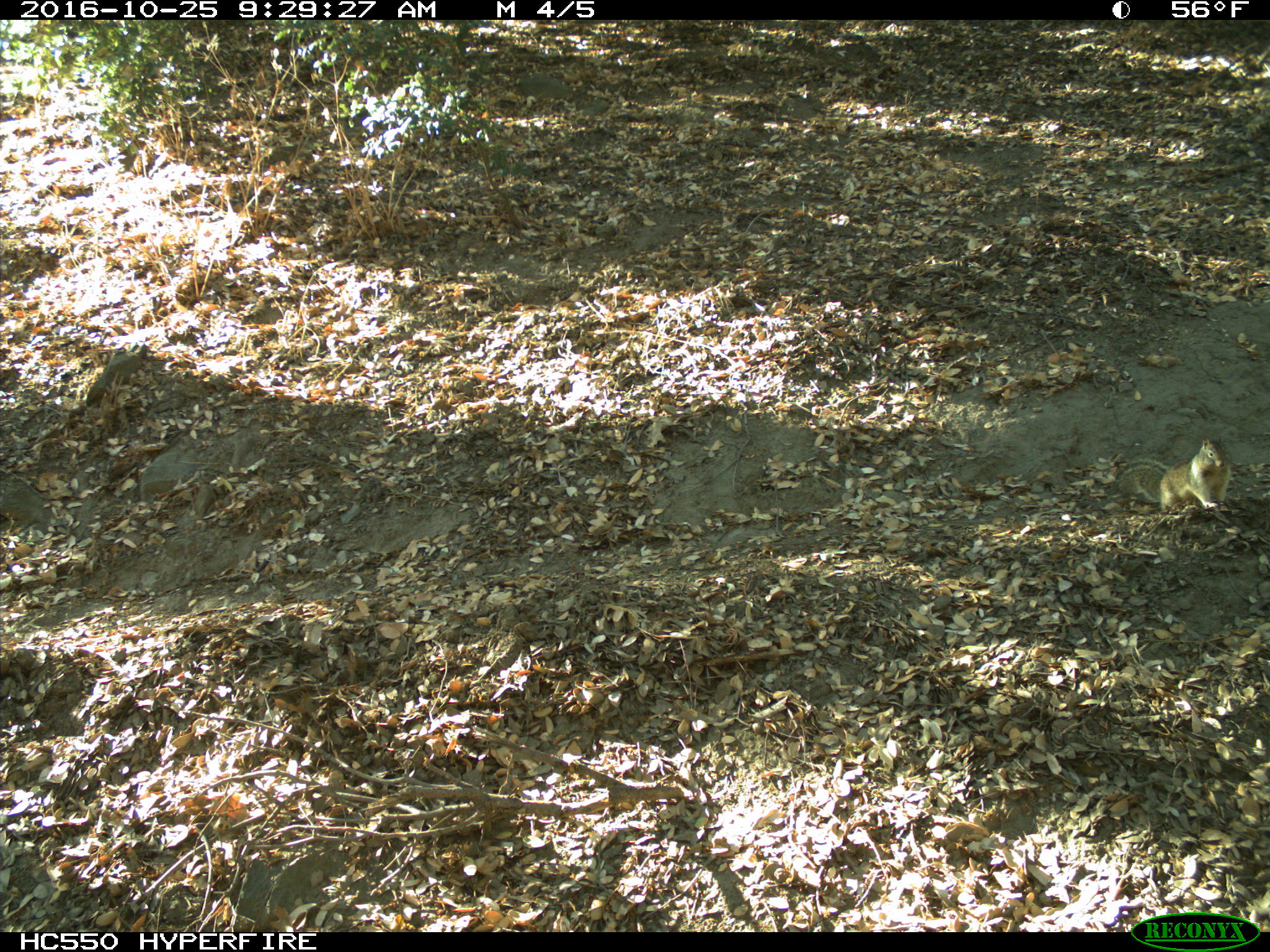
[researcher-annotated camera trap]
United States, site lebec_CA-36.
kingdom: Animalia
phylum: Chordata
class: Mammalia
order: Rodentia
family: Sciuridae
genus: Otospermophilus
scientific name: Otospermophilus beecheyi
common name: california ground squirrel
Otospermophilus beecheyi (california ground squirrel).